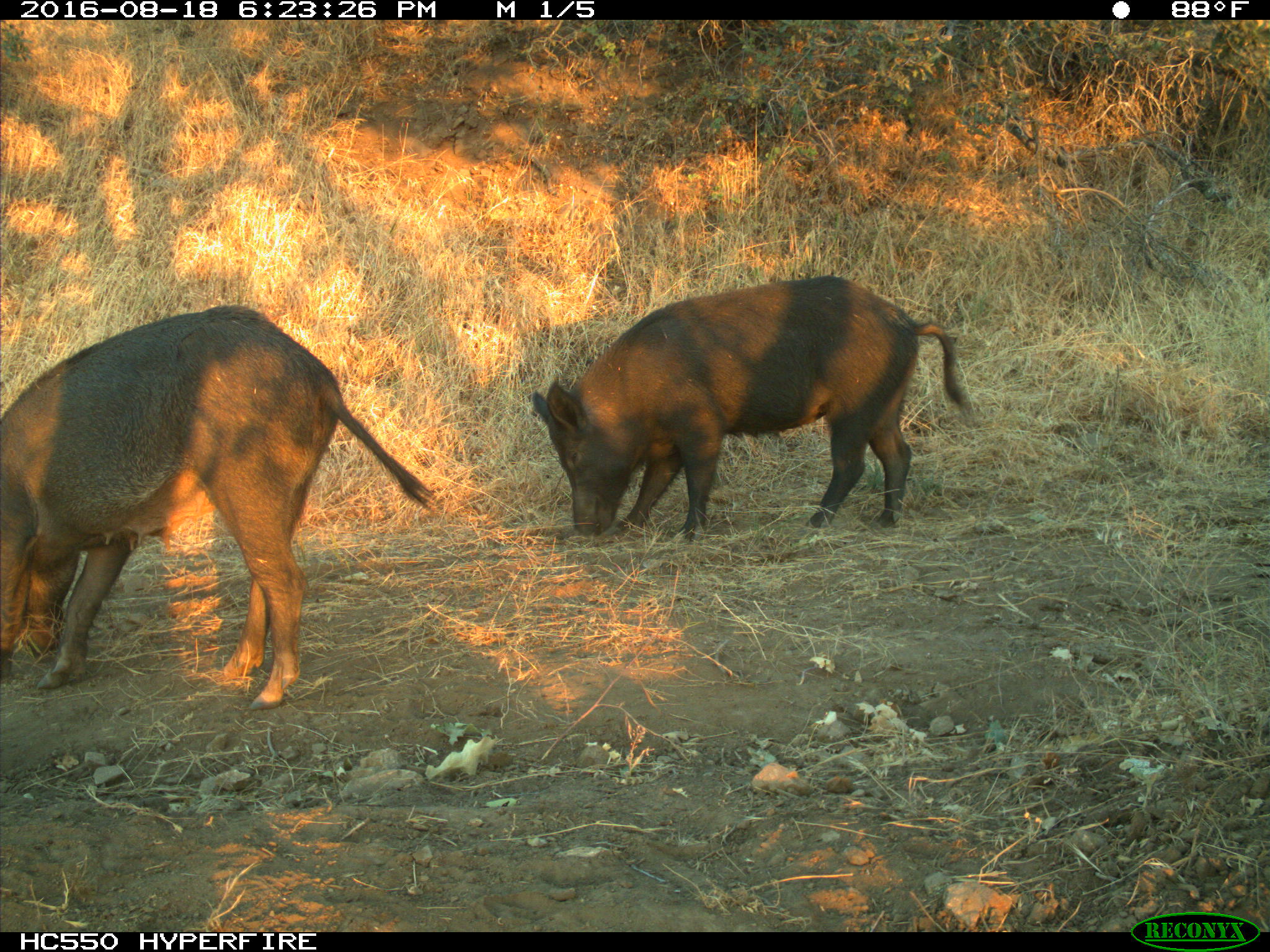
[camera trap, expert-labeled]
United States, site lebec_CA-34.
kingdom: Animalia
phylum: Chordata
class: Mammalia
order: Artiodactyla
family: Suidae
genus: Sus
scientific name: Sus scrofa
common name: wild boar